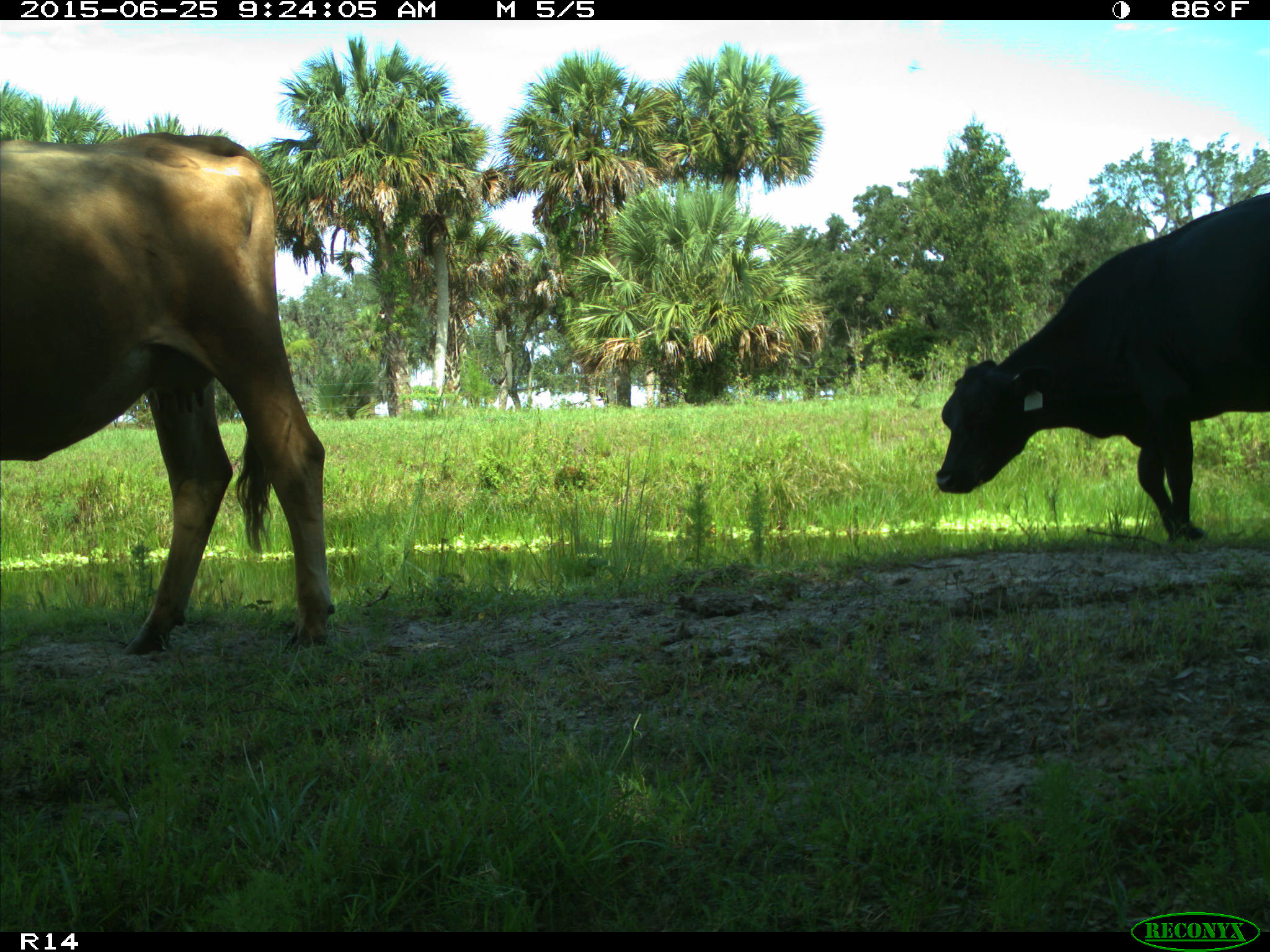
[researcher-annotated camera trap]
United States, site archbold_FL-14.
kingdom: Animalia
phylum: Chordata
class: Mammalia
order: Artiodactyla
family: Bovidae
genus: Bos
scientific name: Bos taurus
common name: domestic cow